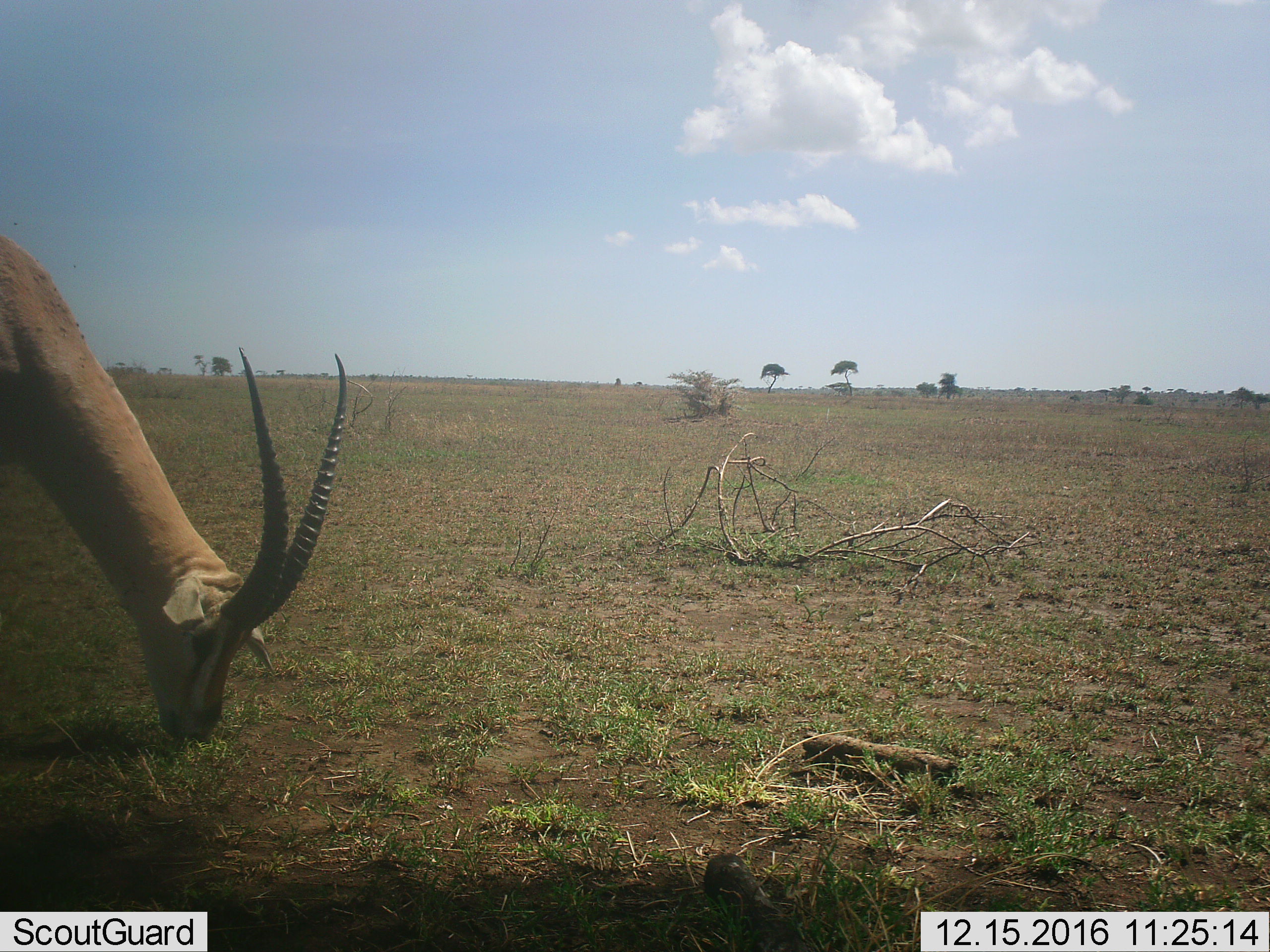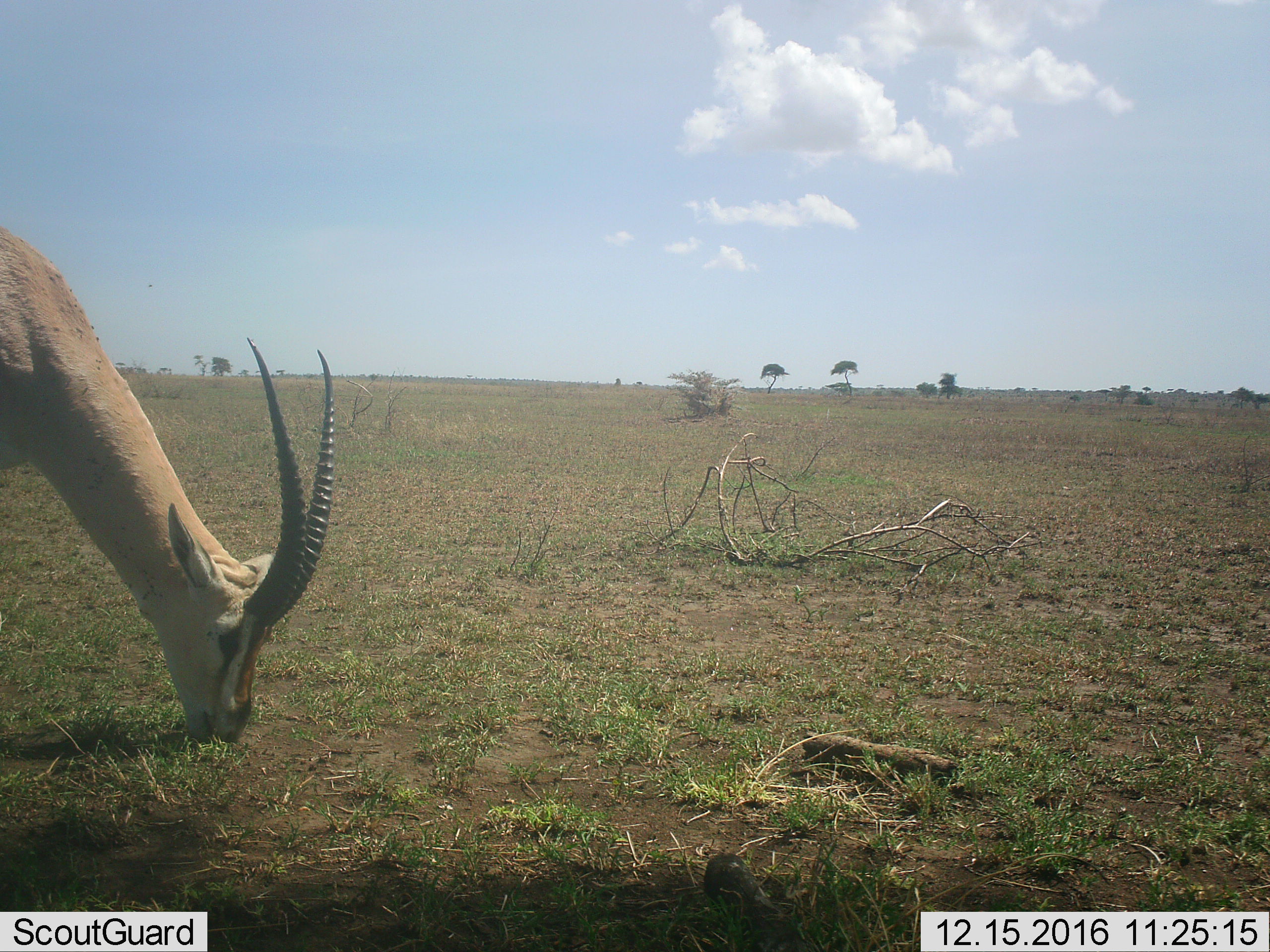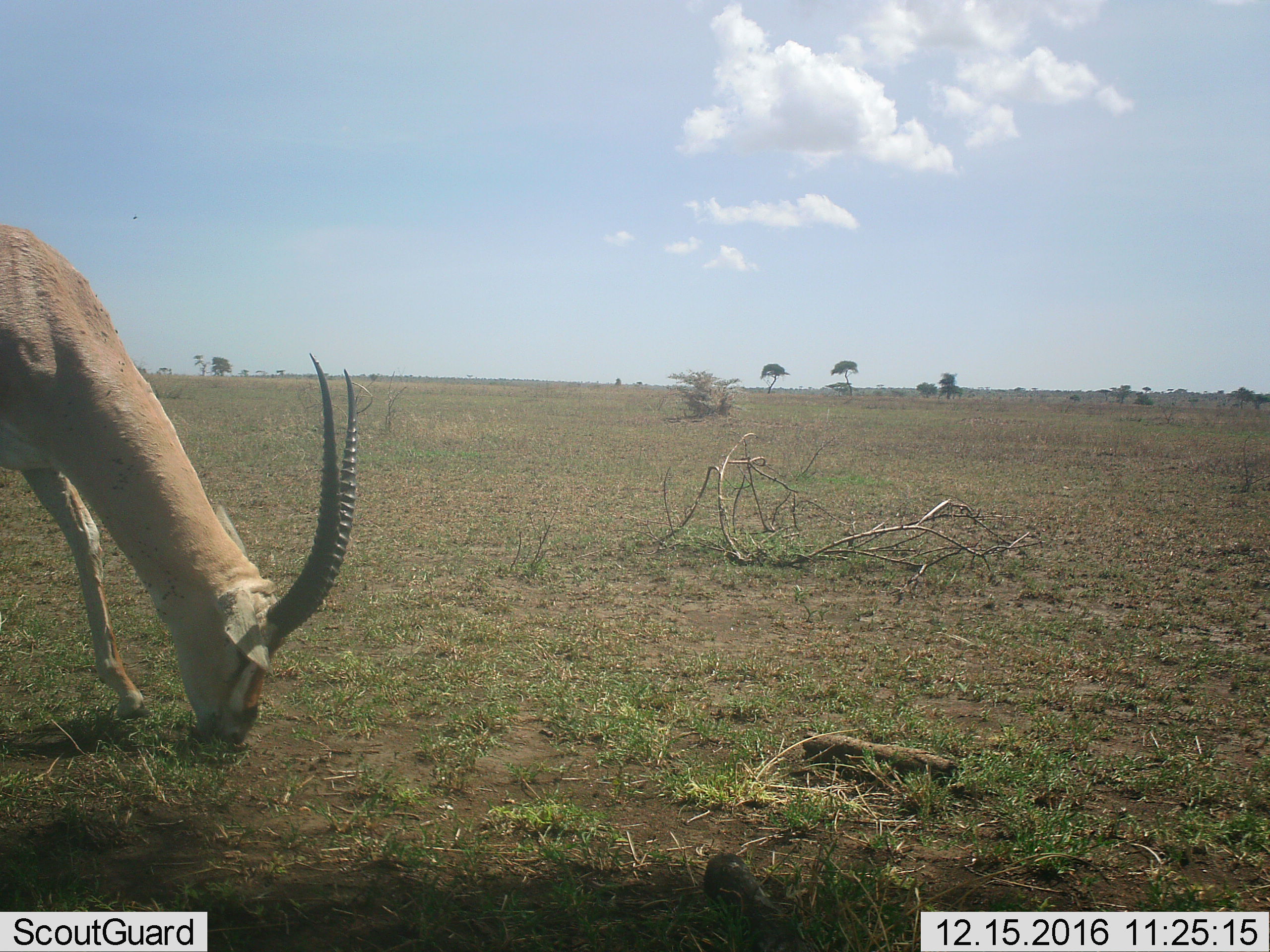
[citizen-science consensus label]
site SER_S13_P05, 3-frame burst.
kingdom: Animalia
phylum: Chordata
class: Mammalia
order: Artiodactyla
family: Bovidae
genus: Nanger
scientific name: Nanger granti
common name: grant's gazelle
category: gazellegrants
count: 1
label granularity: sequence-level